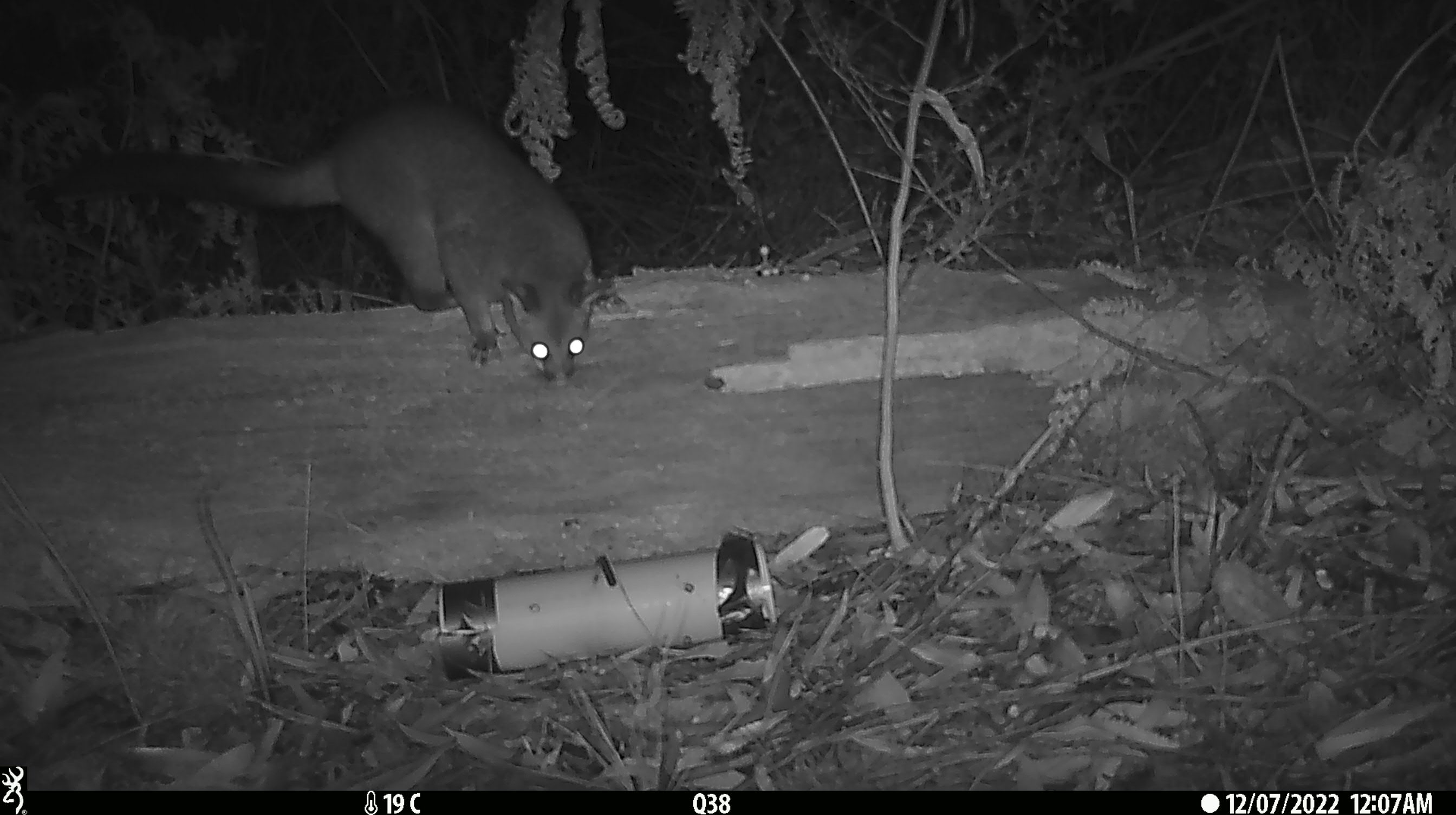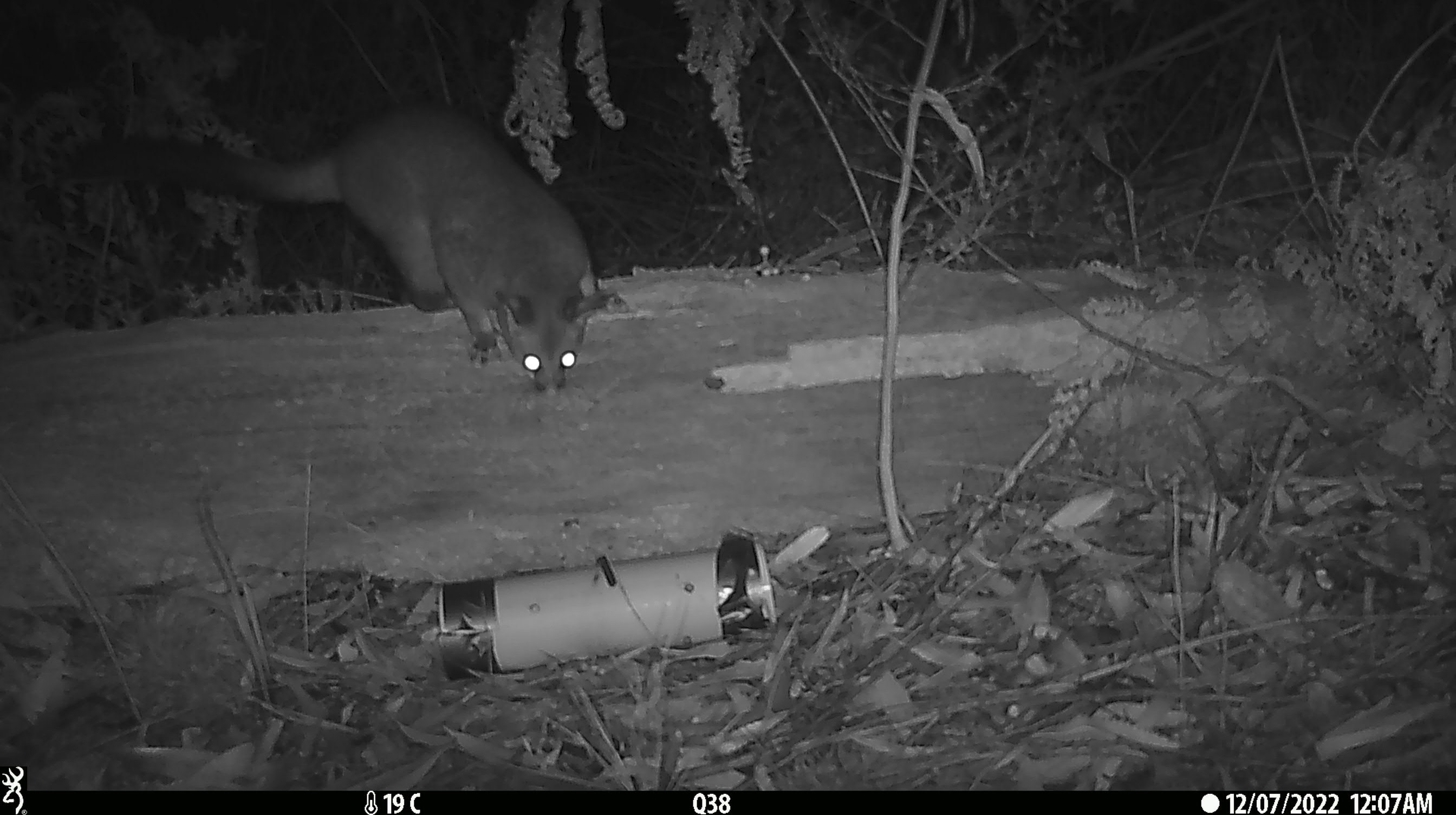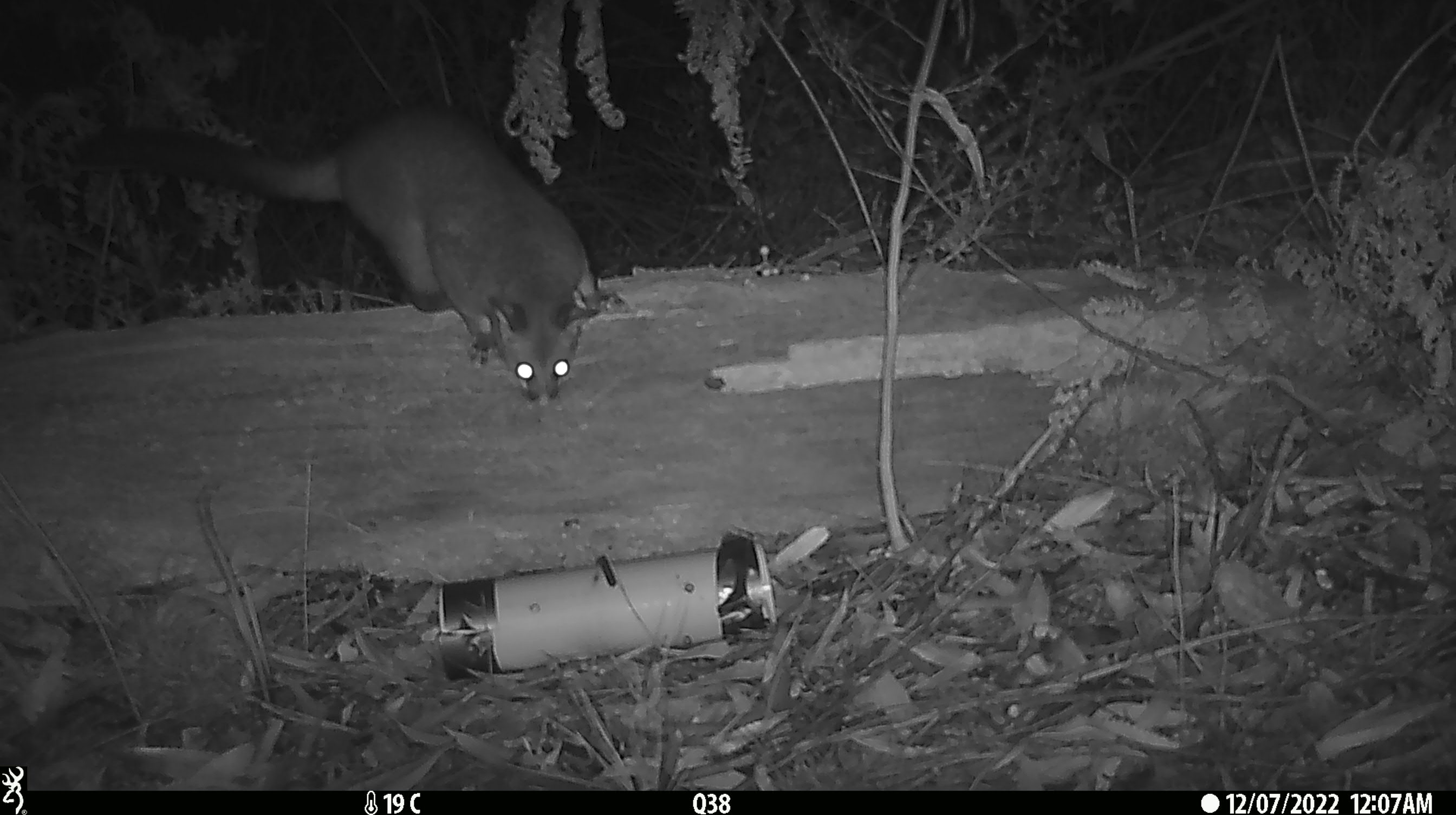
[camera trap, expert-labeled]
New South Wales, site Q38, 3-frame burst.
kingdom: Animalia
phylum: Chordata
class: Mammalia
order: Diprotodontia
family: Phalangeridae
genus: Trichosurus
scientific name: Trichosurus vulpecula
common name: common brushtail possum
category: possum